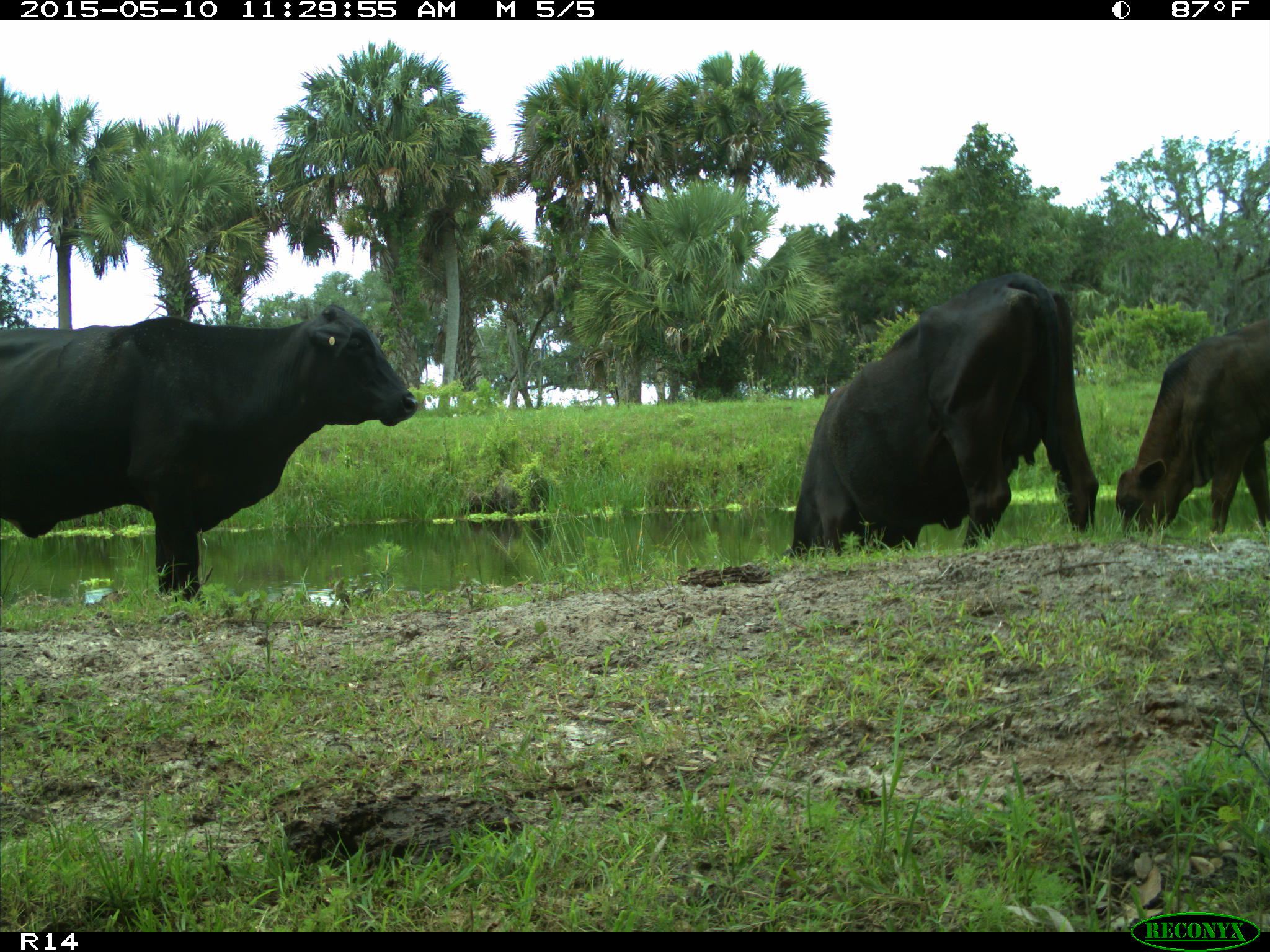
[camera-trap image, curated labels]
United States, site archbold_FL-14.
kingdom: Animalia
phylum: Chordata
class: Mammalia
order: Artiodactyla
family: Bovidae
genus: Bos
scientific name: Bos taurus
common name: domestic cow